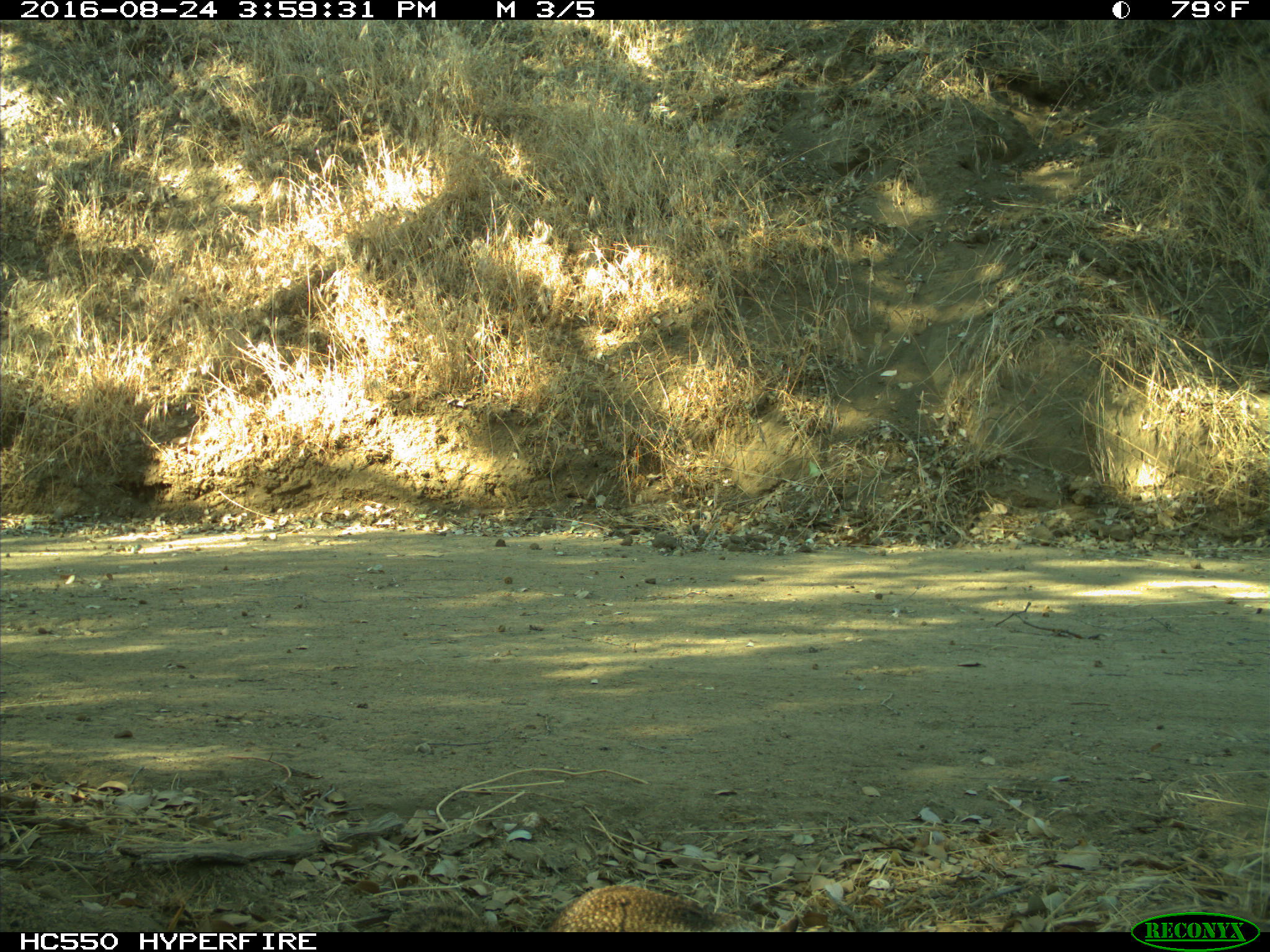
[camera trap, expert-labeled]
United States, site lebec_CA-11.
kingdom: Animalia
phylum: Chordata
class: Mammalia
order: Rodentia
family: Sciuridae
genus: Otospermophilus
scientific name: Otospermophilus beecheyi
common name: california ground squirrel